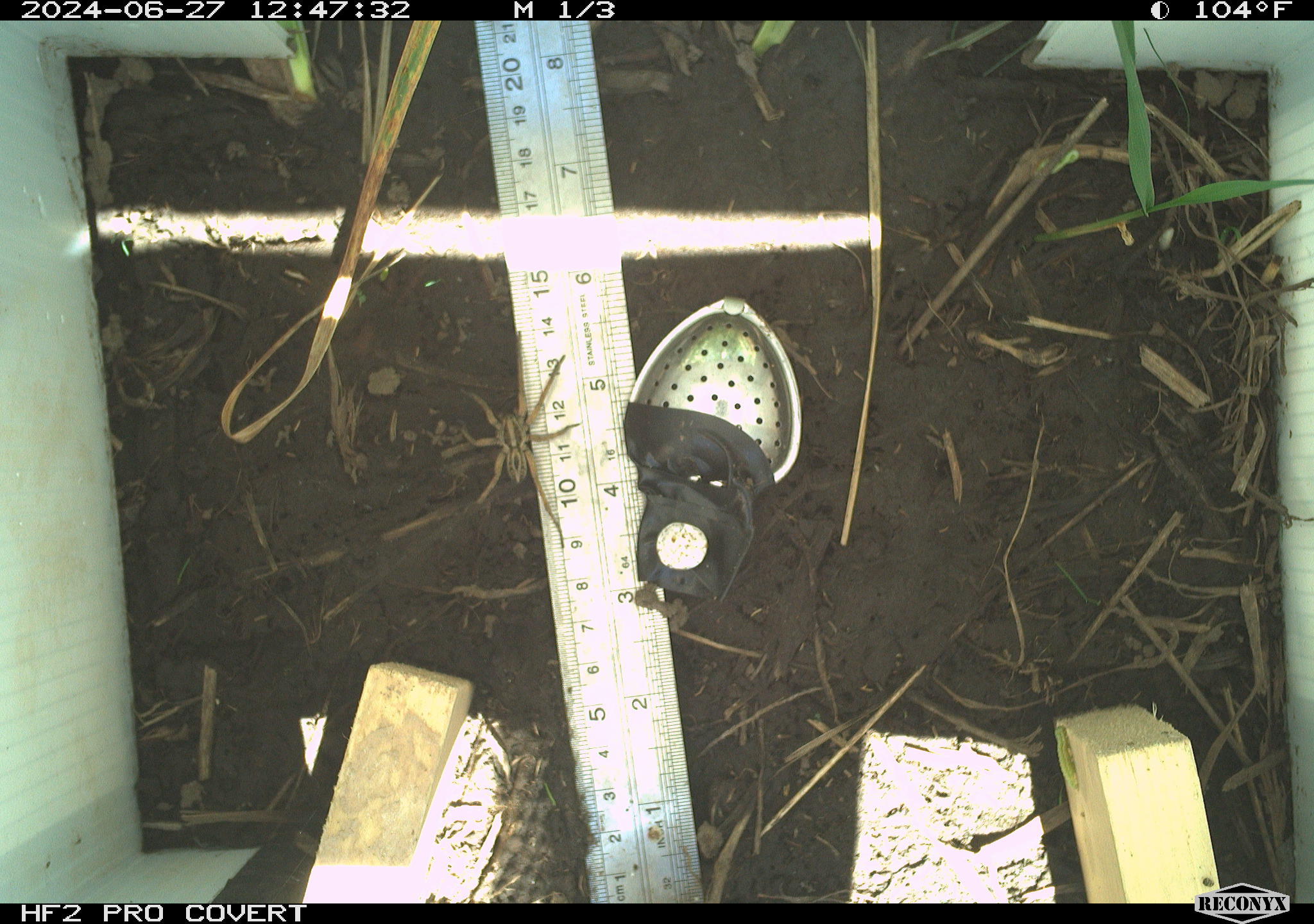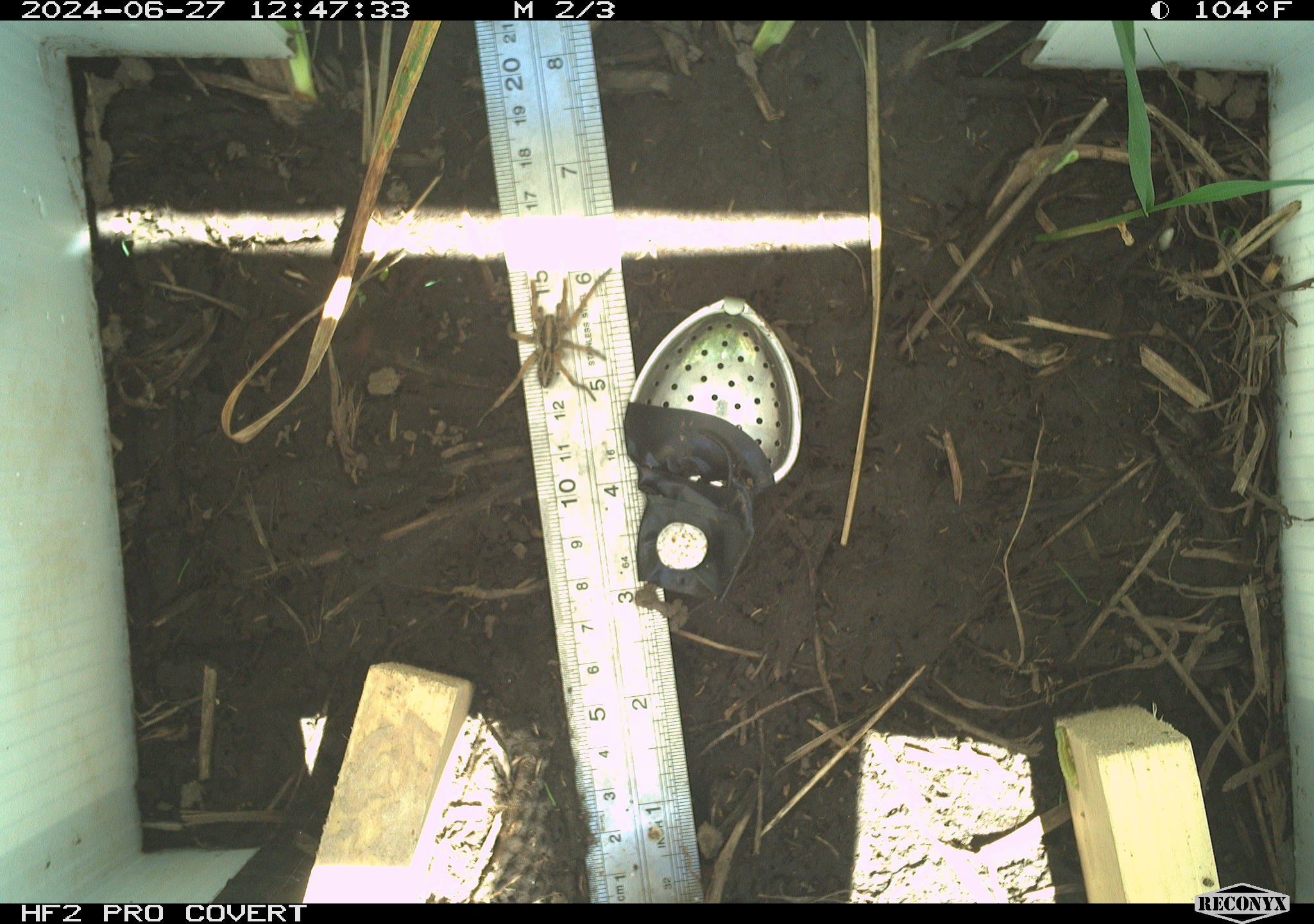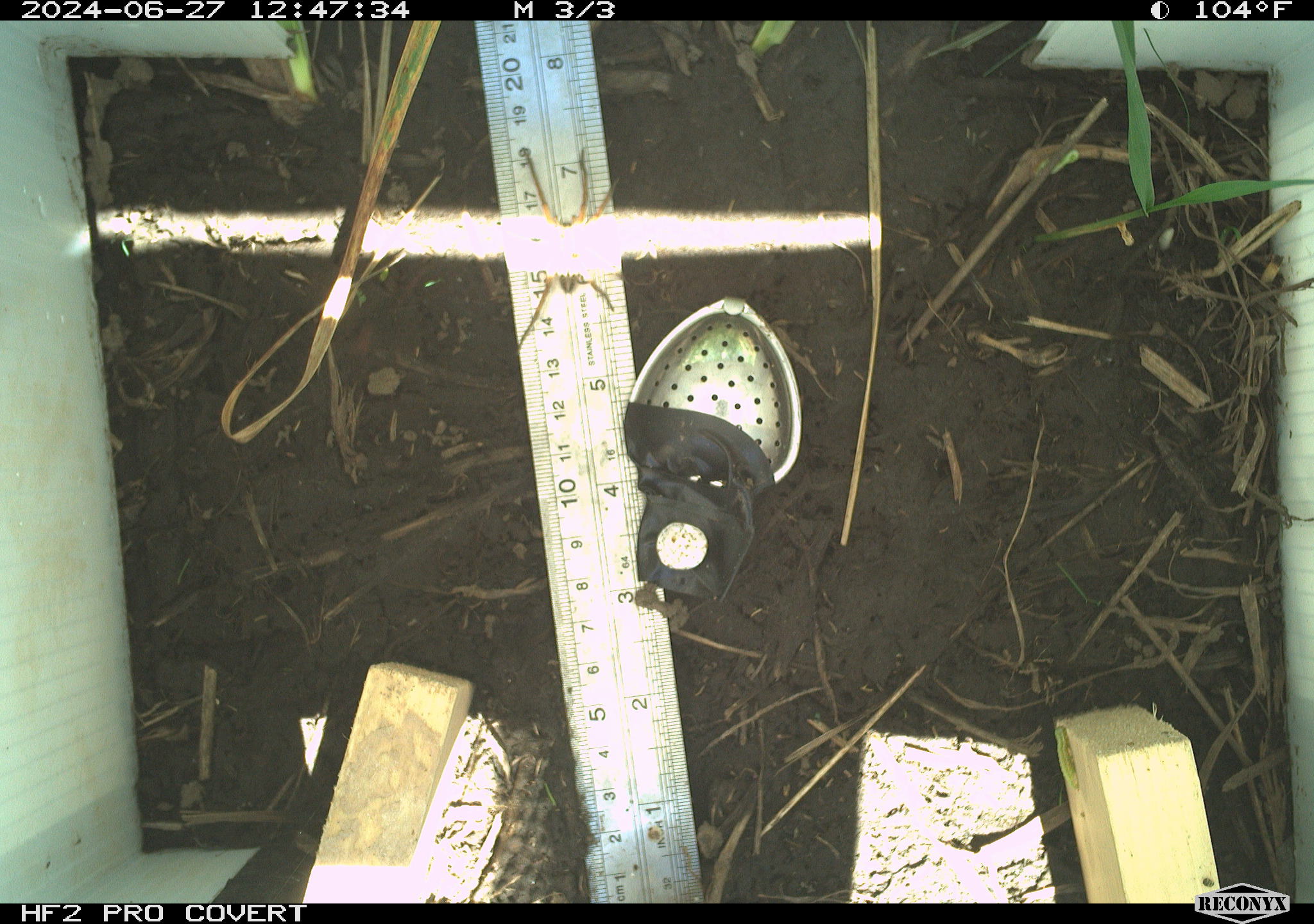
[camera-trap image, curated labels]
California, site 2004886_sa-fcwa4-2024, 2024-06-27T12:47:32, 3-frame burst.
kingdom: Animalia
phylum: Arthropoda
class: Arachnida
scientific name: Arachnida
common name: arachnids